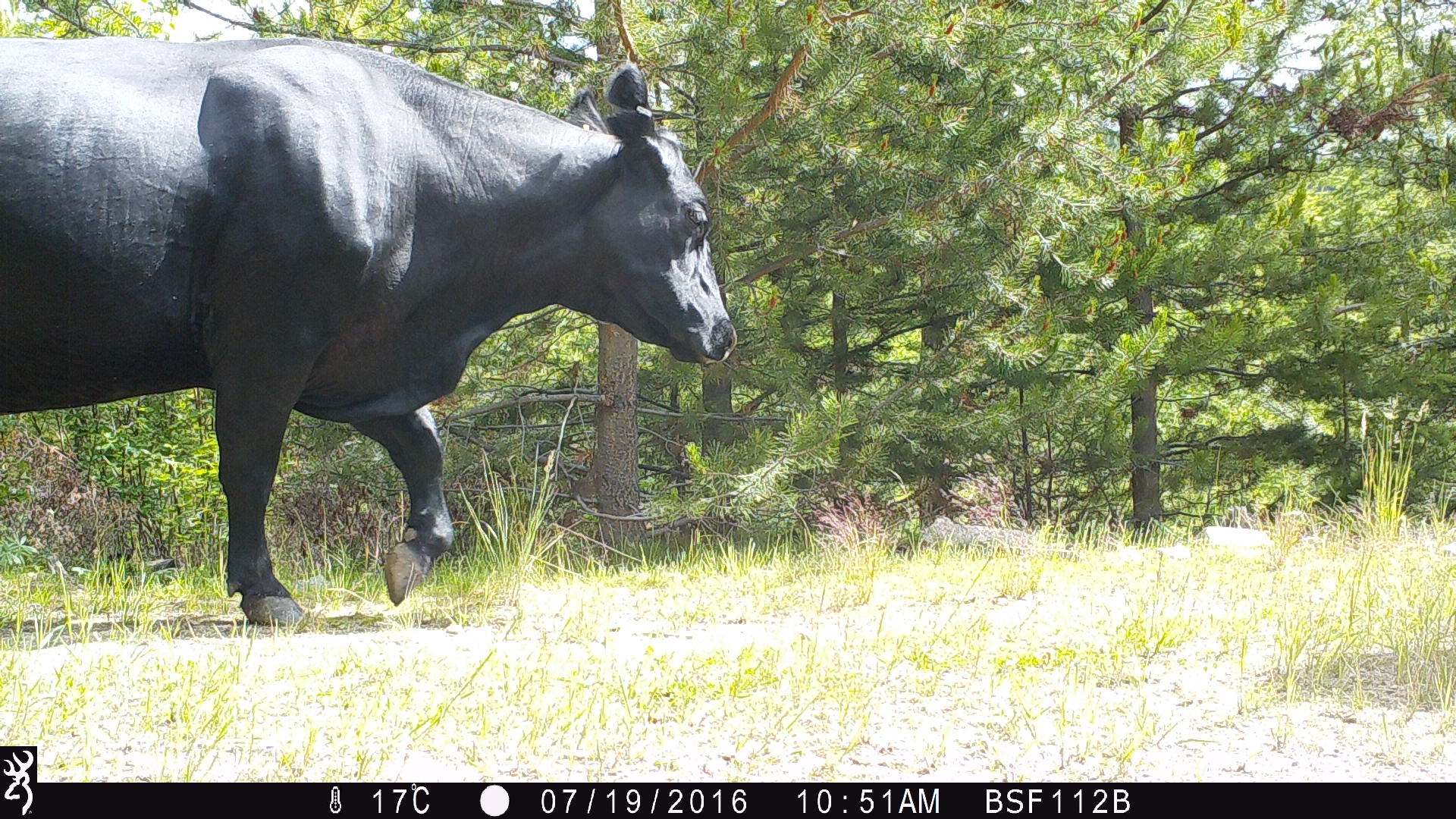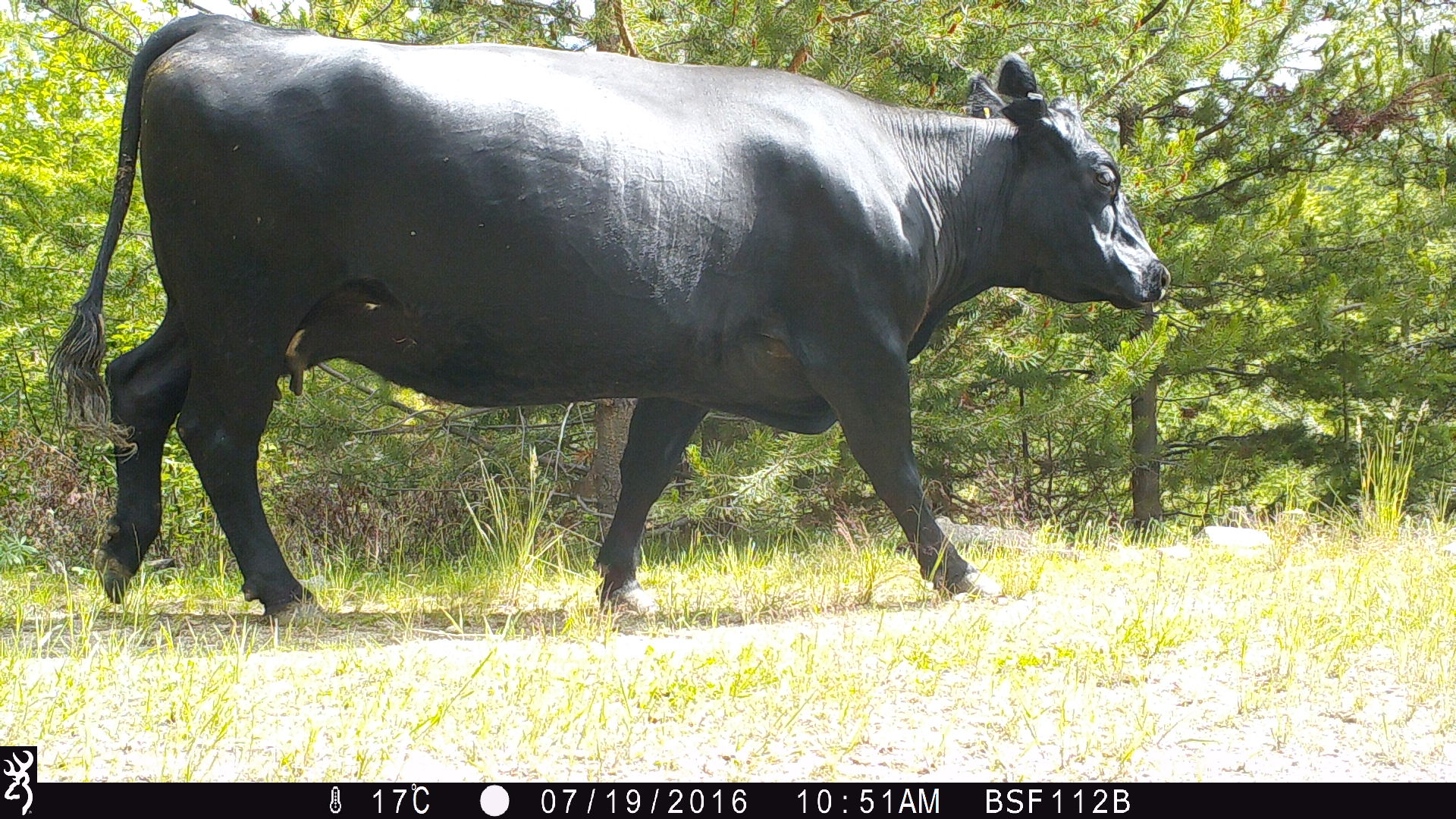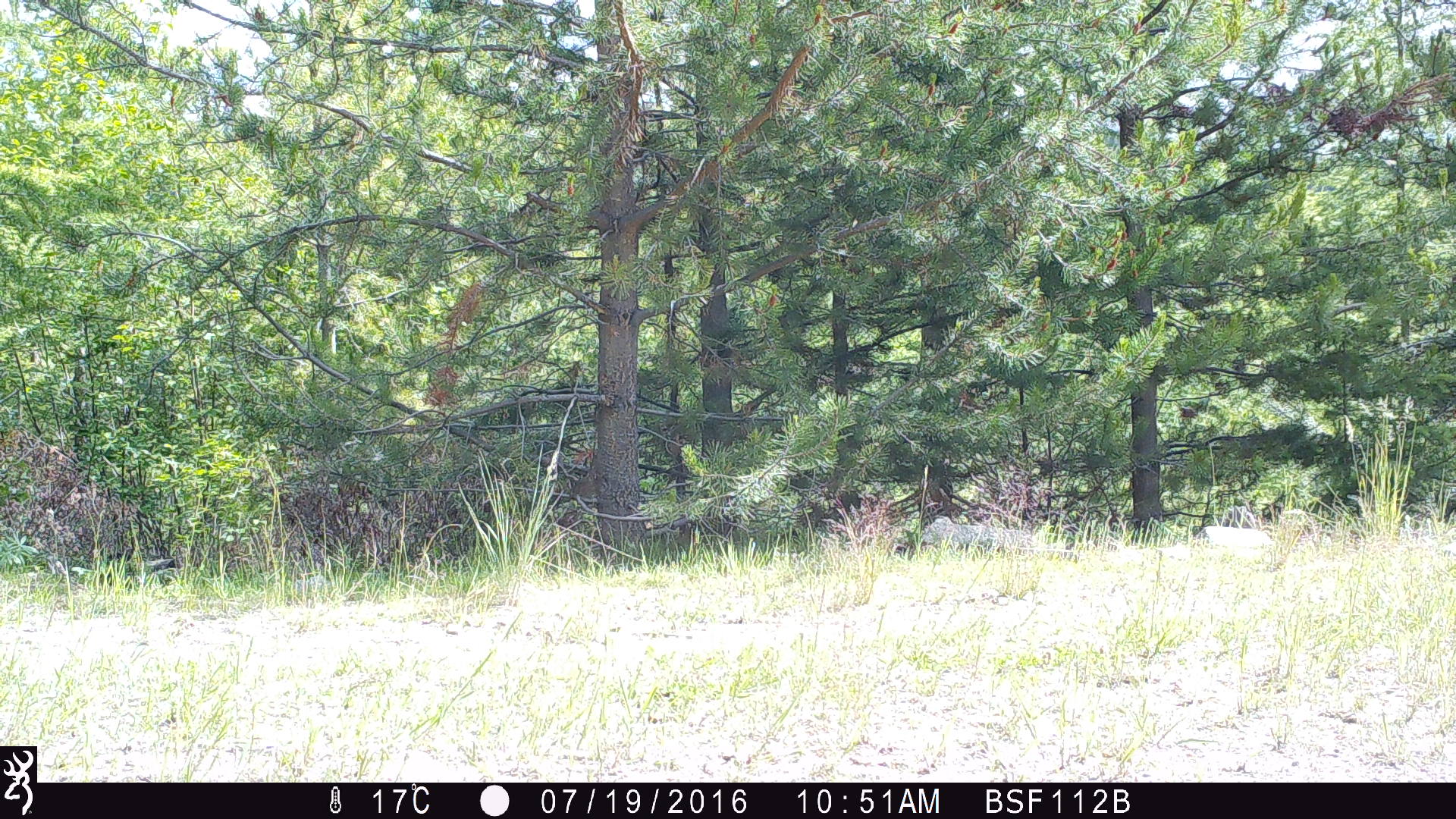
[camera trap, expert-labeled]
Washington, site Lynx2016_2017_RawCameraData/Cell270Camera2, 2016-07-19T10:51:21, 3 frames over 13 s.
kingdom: Animalia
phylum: Chordata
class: Mammalia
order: Artiodactyla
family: Bovidae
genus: Bos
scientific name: Bos taurus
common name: domestic cattle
Domestic cattle (Bos taurus). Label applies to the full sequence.